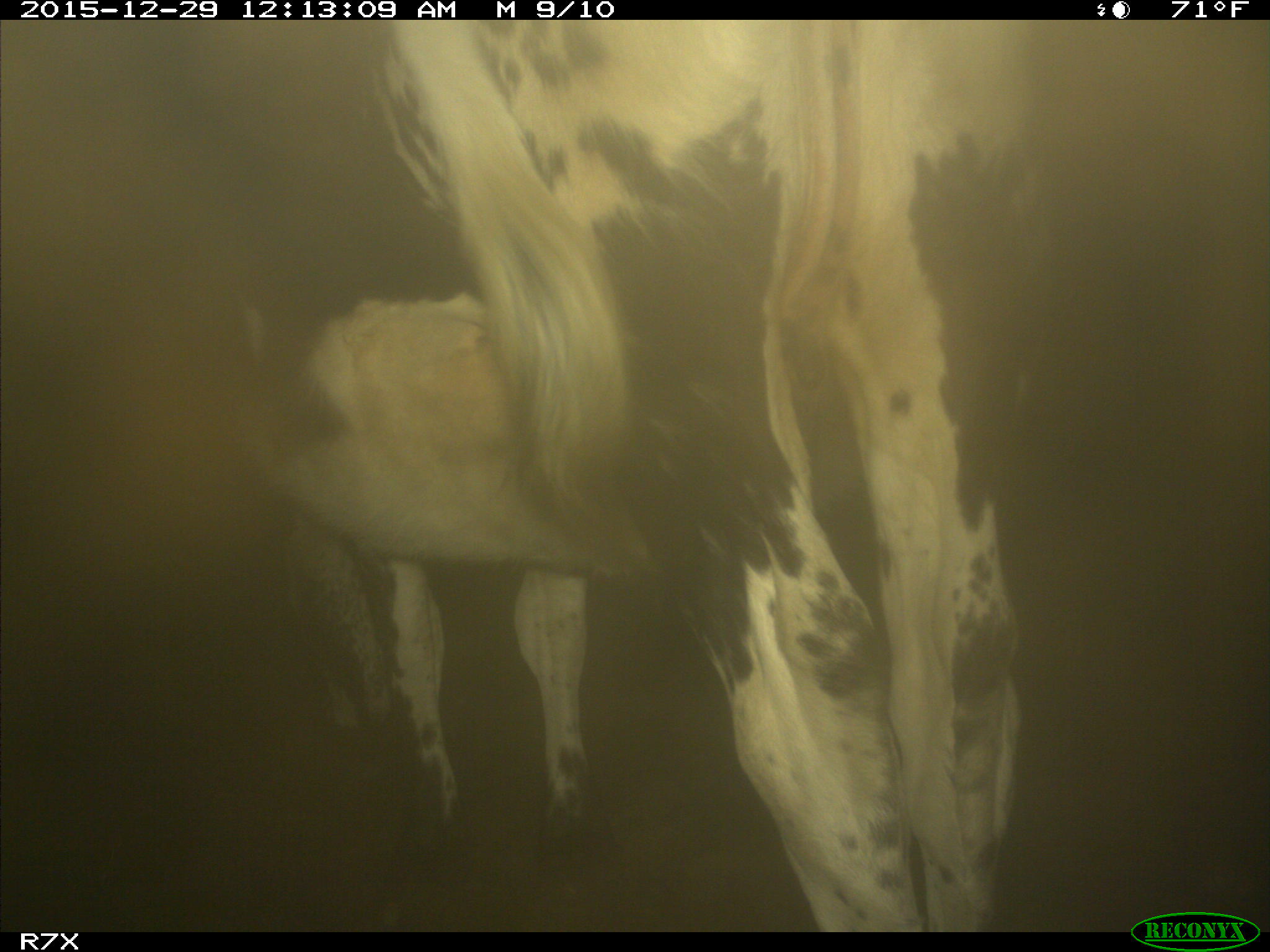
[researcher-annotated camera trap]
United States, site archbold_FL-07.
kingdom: Animalia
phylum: Chordata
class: Mammalia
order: Artiodactyla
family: Bovidae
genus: Bos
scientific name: Bos taurus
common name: domestic cow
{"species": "Bos taurus (domestic cow)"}